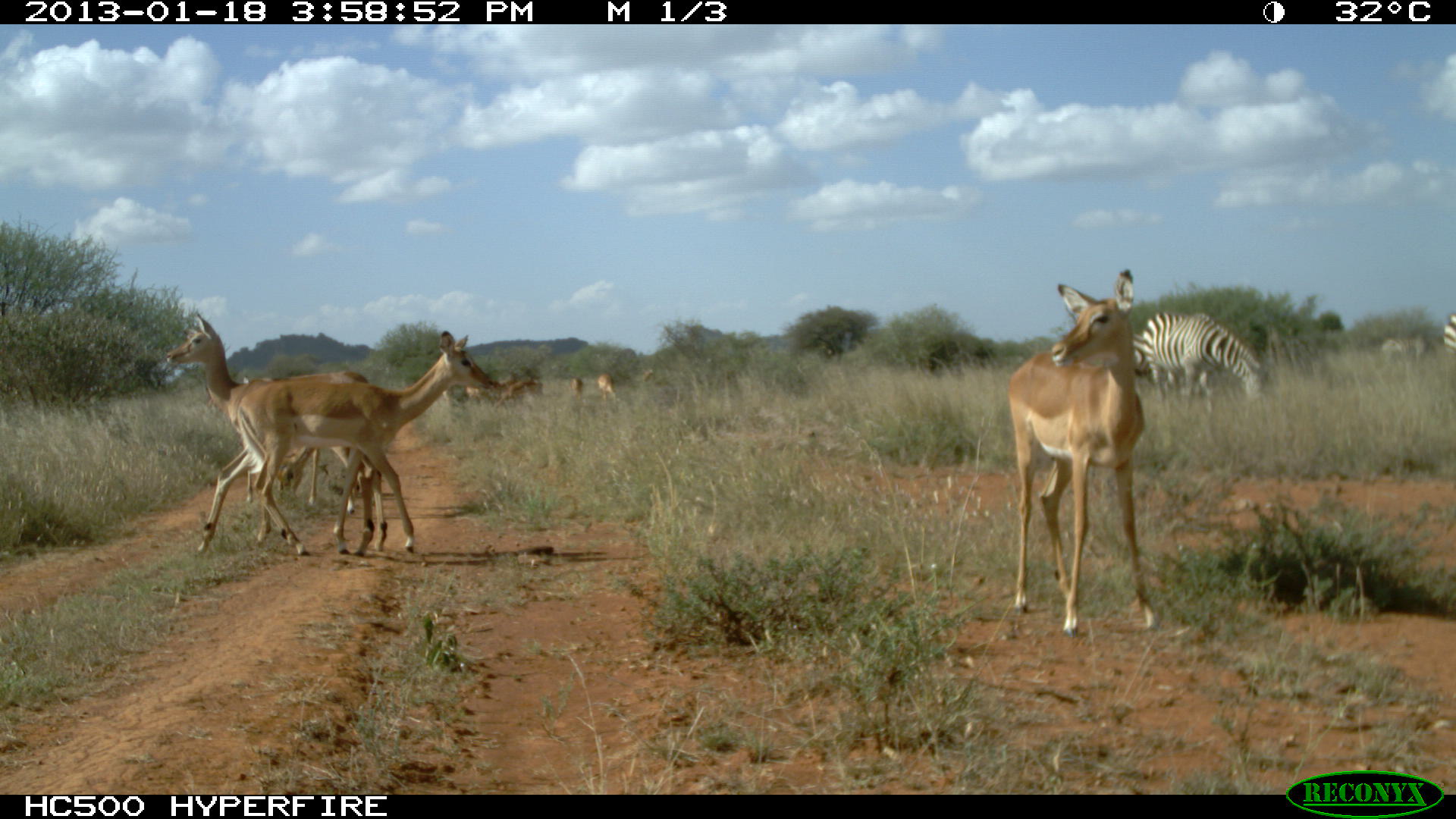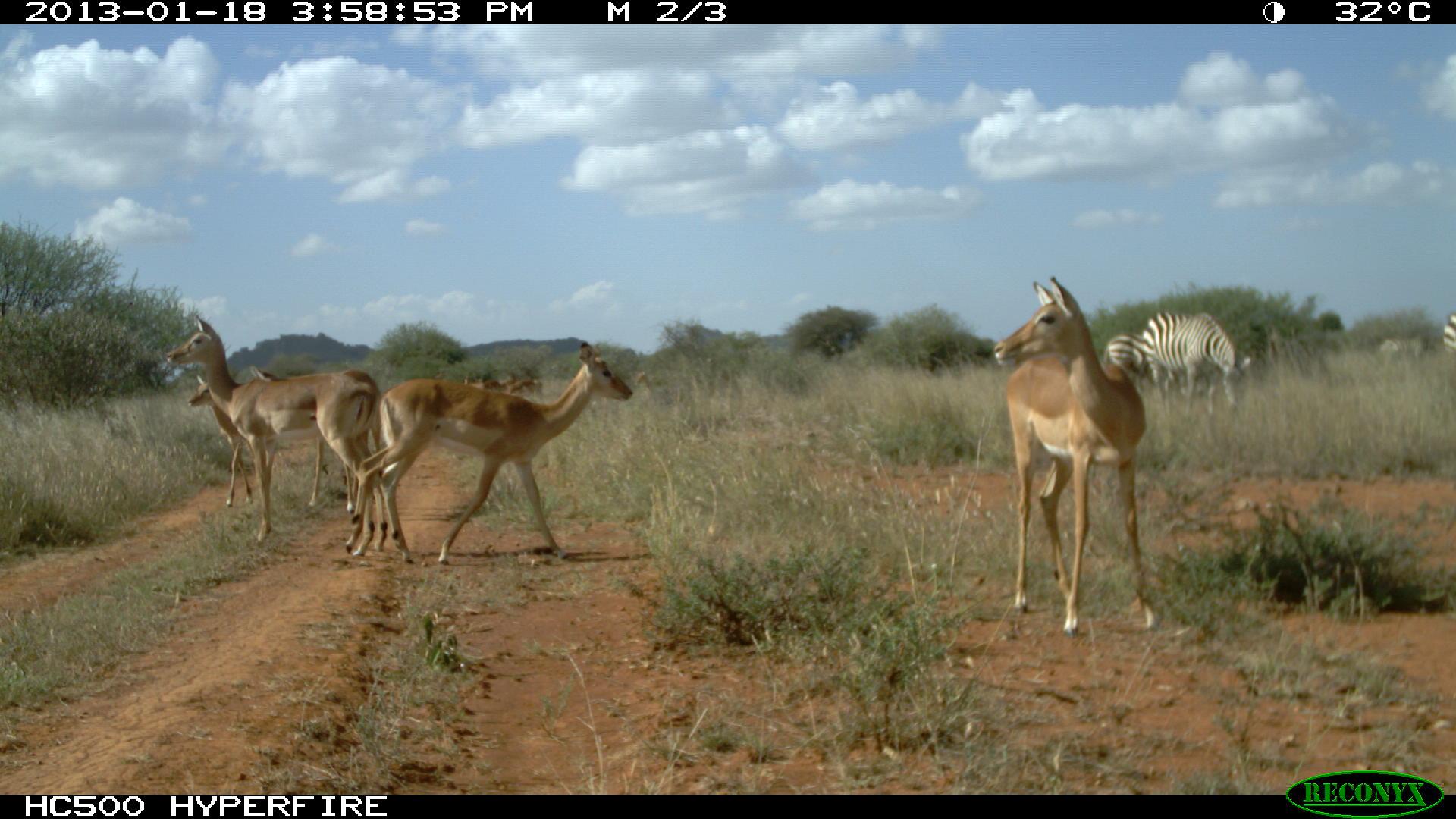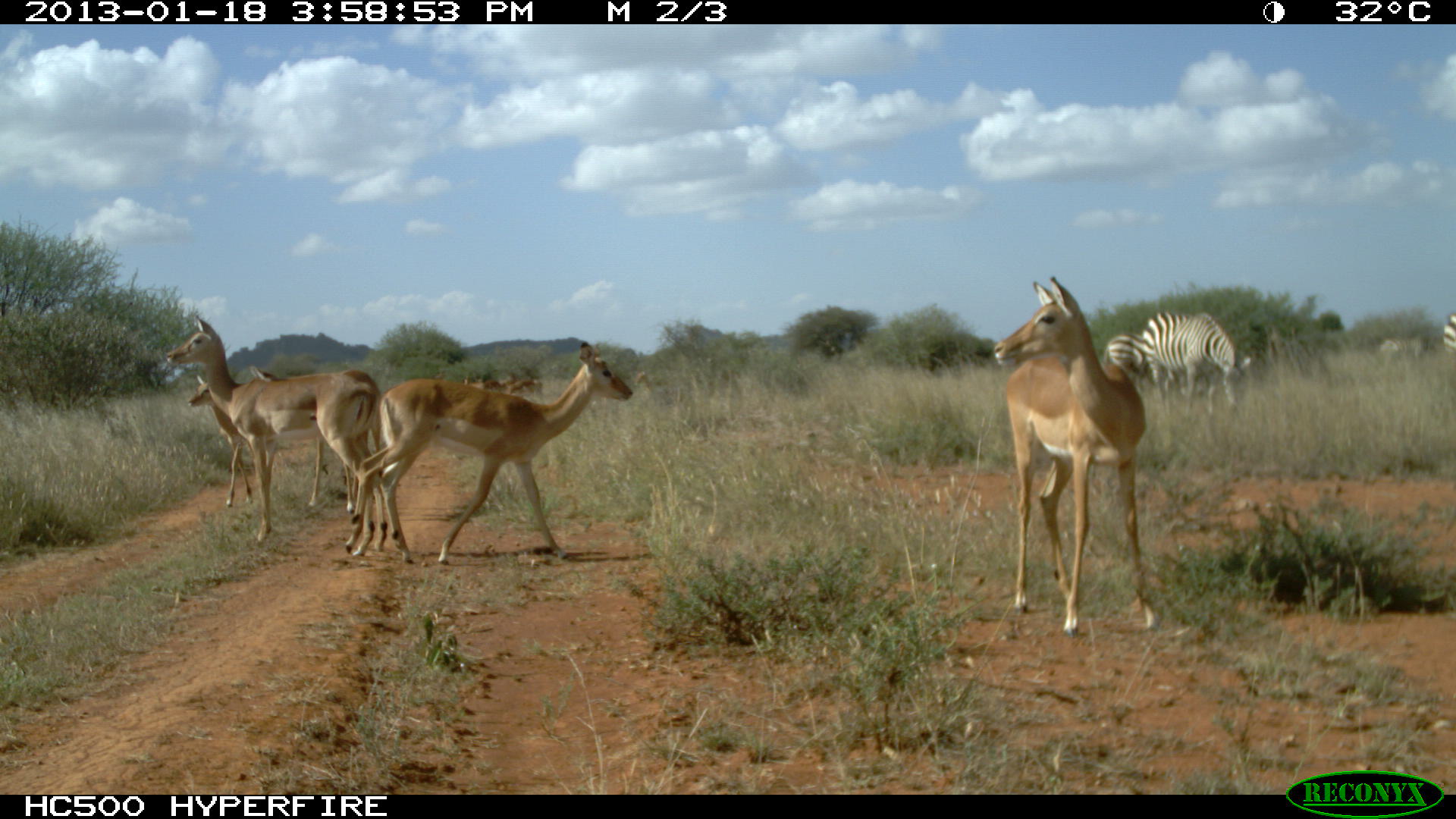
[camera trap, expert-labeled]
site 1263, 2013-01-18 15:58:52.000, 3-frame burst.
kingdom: Animalia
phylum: Chordata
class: Mammalia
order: Perissodactyla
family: Equidae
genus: Equus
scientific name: Equus quagga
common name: plains zebra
Equus quagga (plains zebra), count 4.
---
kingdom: Animalia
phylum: Chordata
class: Mammalia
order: Artiodactyla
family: Bovidae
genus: Aepyceros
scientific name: Aepyceros melampus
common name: impala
Aepyceros melampus (impala), count 13.